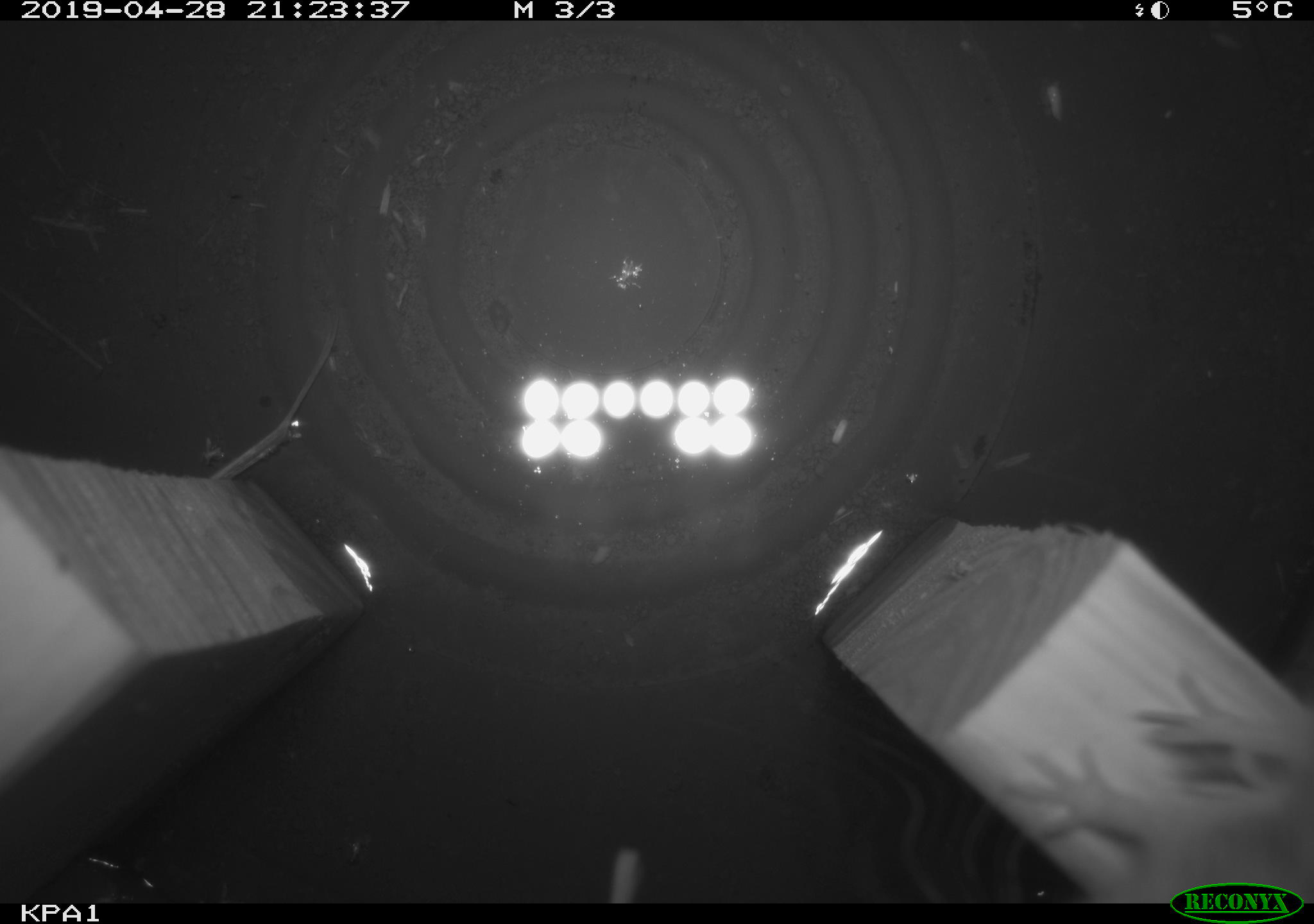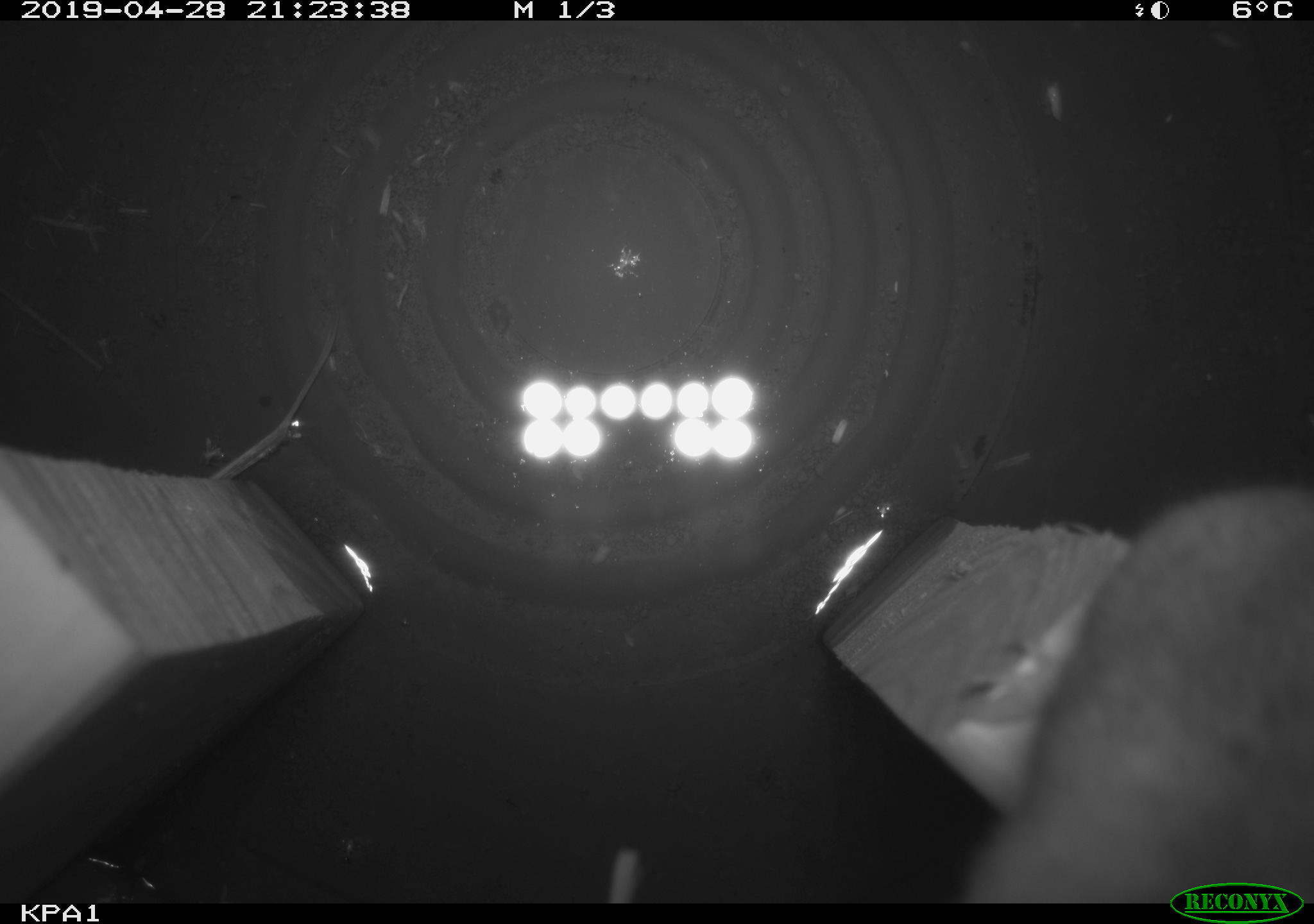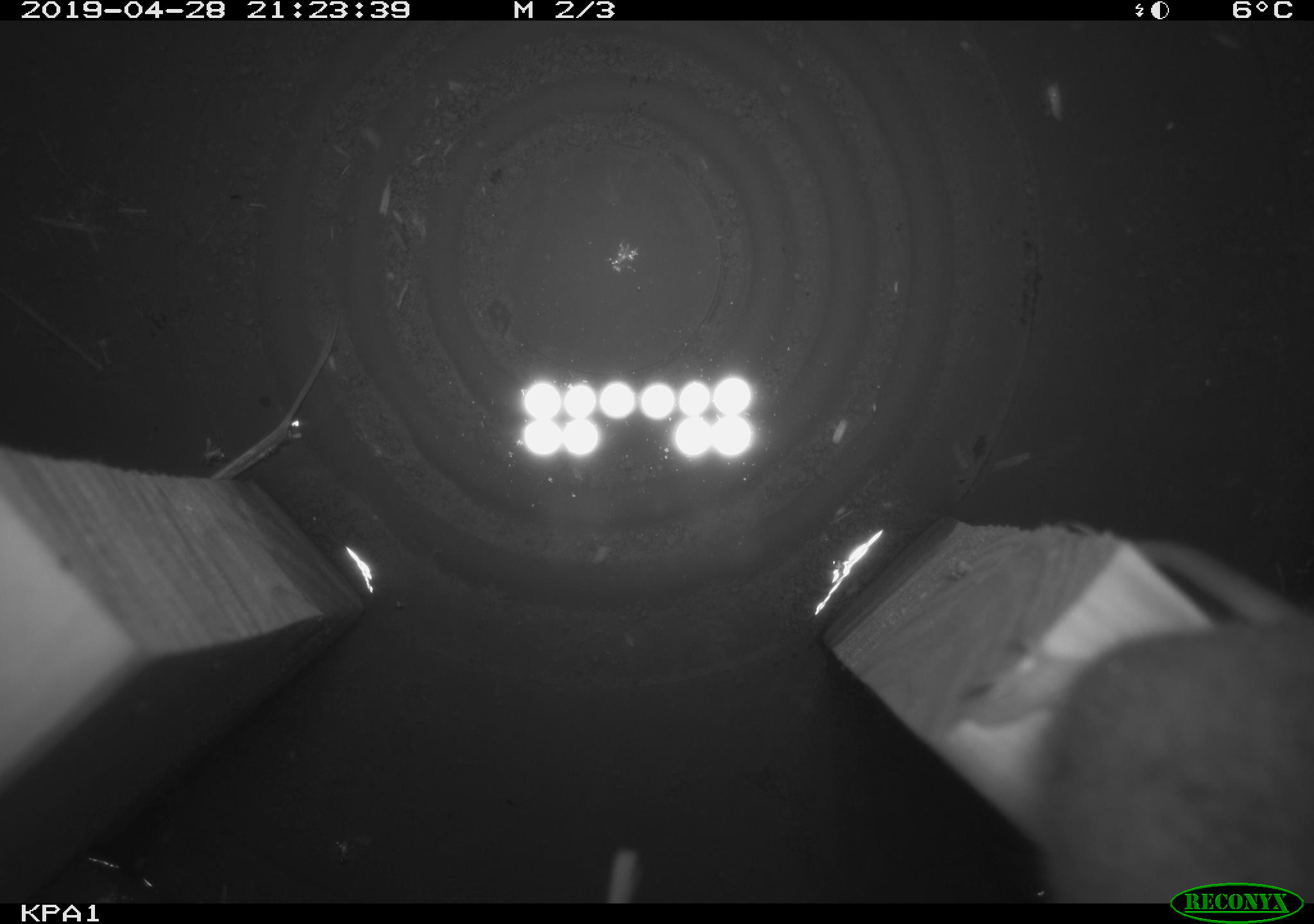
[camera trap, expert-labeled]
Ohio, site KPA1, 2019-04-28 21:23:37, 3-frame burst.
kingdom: Animalia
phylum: Chordata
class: Mammalia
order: Rodentia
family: Cricetidae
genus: Peromyscus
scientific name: Peromyscus leucopus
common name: white-footed mouse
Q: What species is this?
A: White-footed mouse (Peromyscus leucopus).